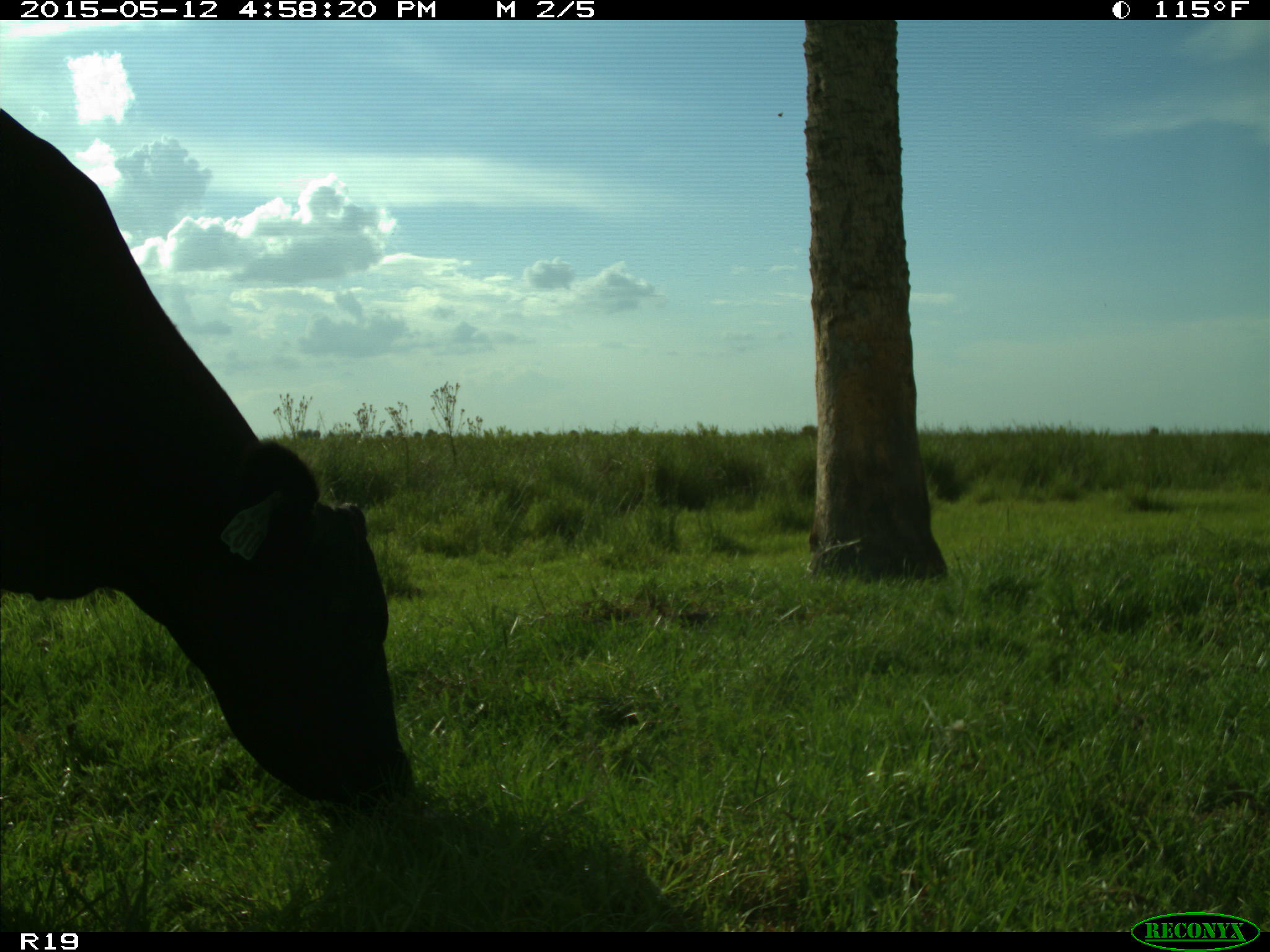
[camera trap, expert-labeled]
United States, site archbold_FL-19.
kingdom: Animalia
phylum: Chordata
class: Mammalia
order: Artiodactyla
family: Bovidae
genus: Bos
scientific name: Bos taurus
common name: domestic cow